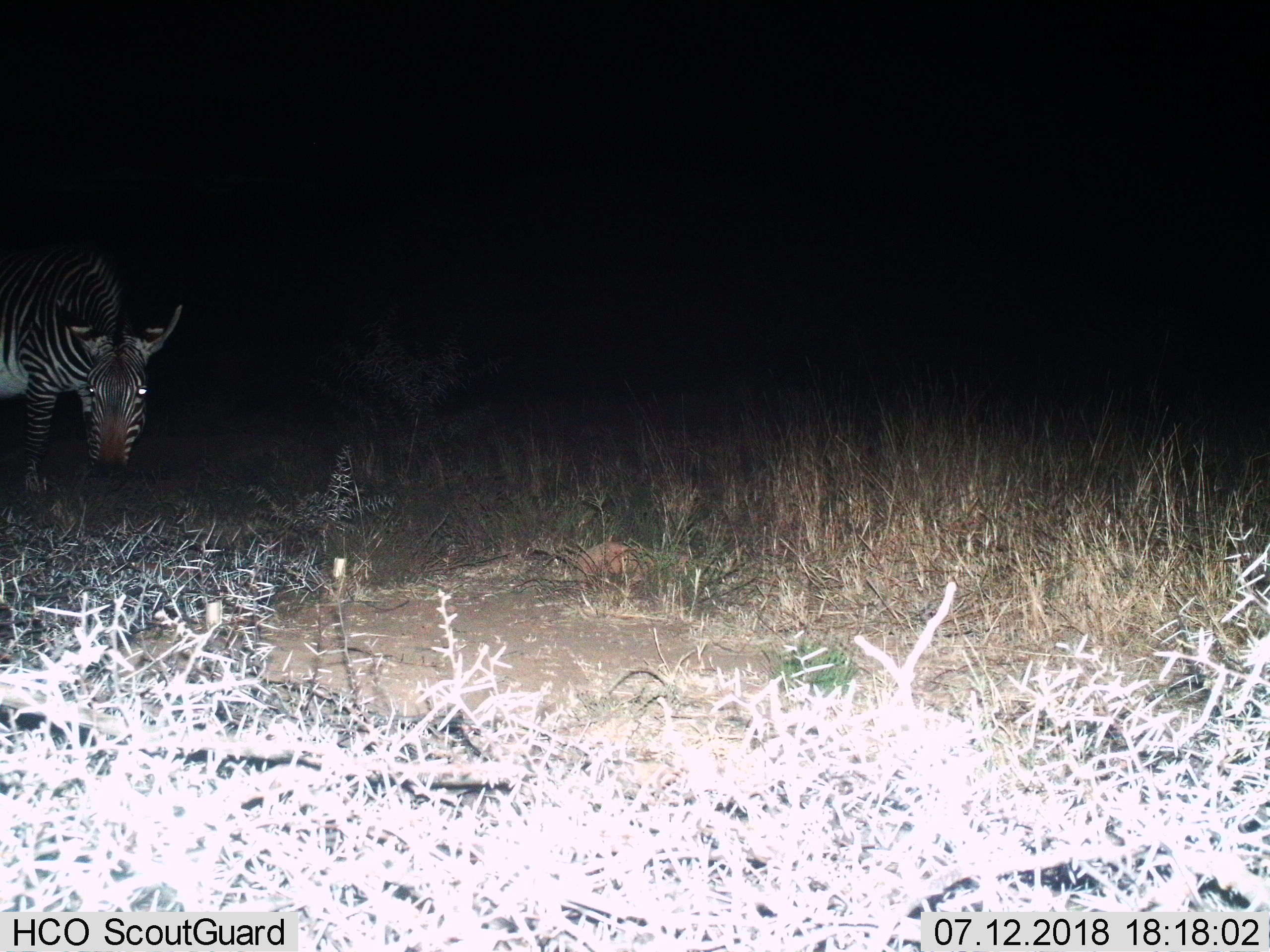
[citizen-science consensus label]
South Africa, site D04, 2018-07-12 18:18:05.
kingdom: Animalia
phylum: Chordata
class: Mammalia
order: Perissodactyla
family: Equidae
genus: Equus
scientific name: Equus zebra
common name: mountain zebra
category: zebramountain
Zebramountain (mountain zebra) (Equus zebra), count 1. Behavior (volunteer vote fractions): standing 67%, resting 0%, moving 0%, interacting 0%. Young present (vote fraction): 0%. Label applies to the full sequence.